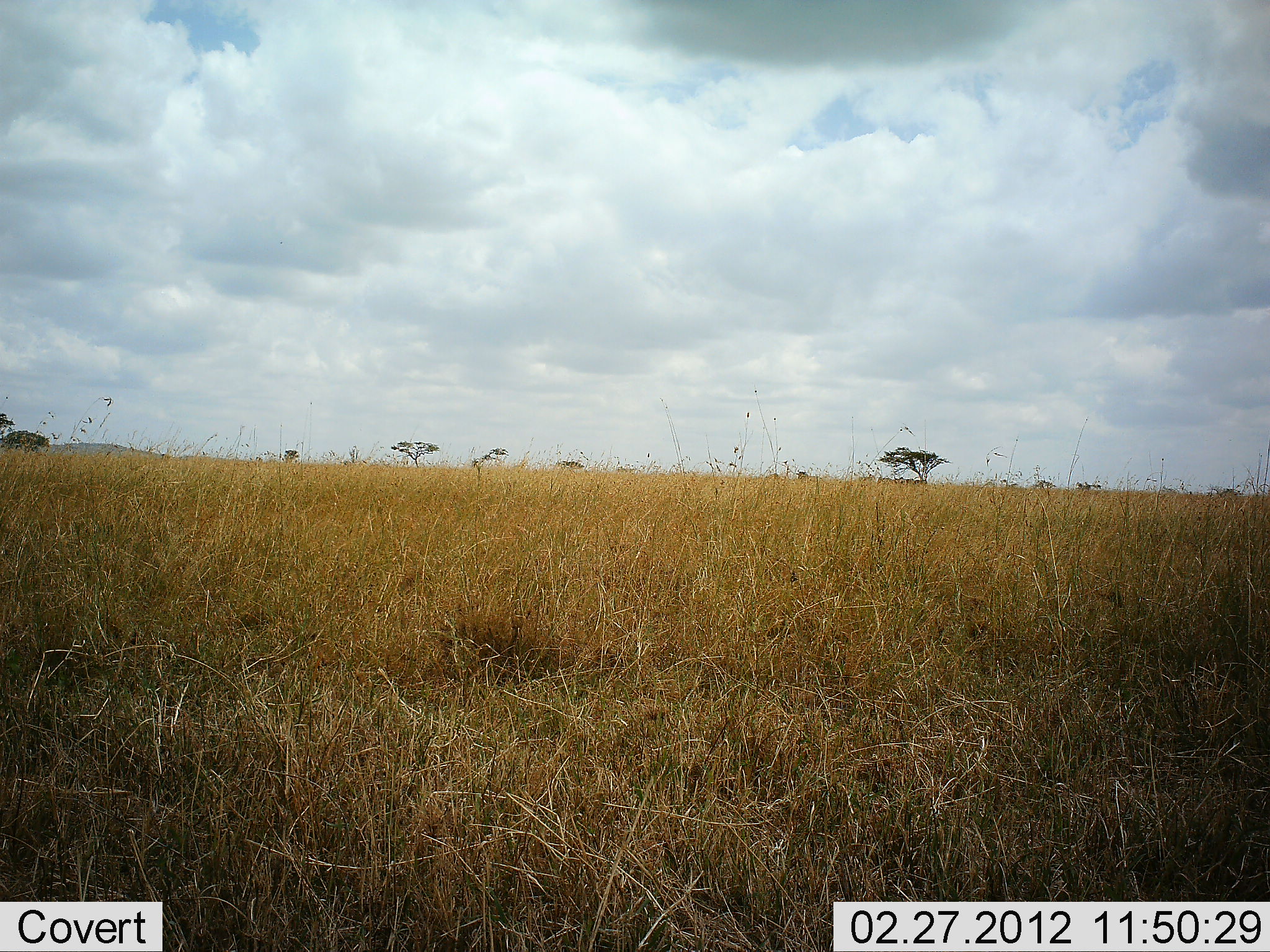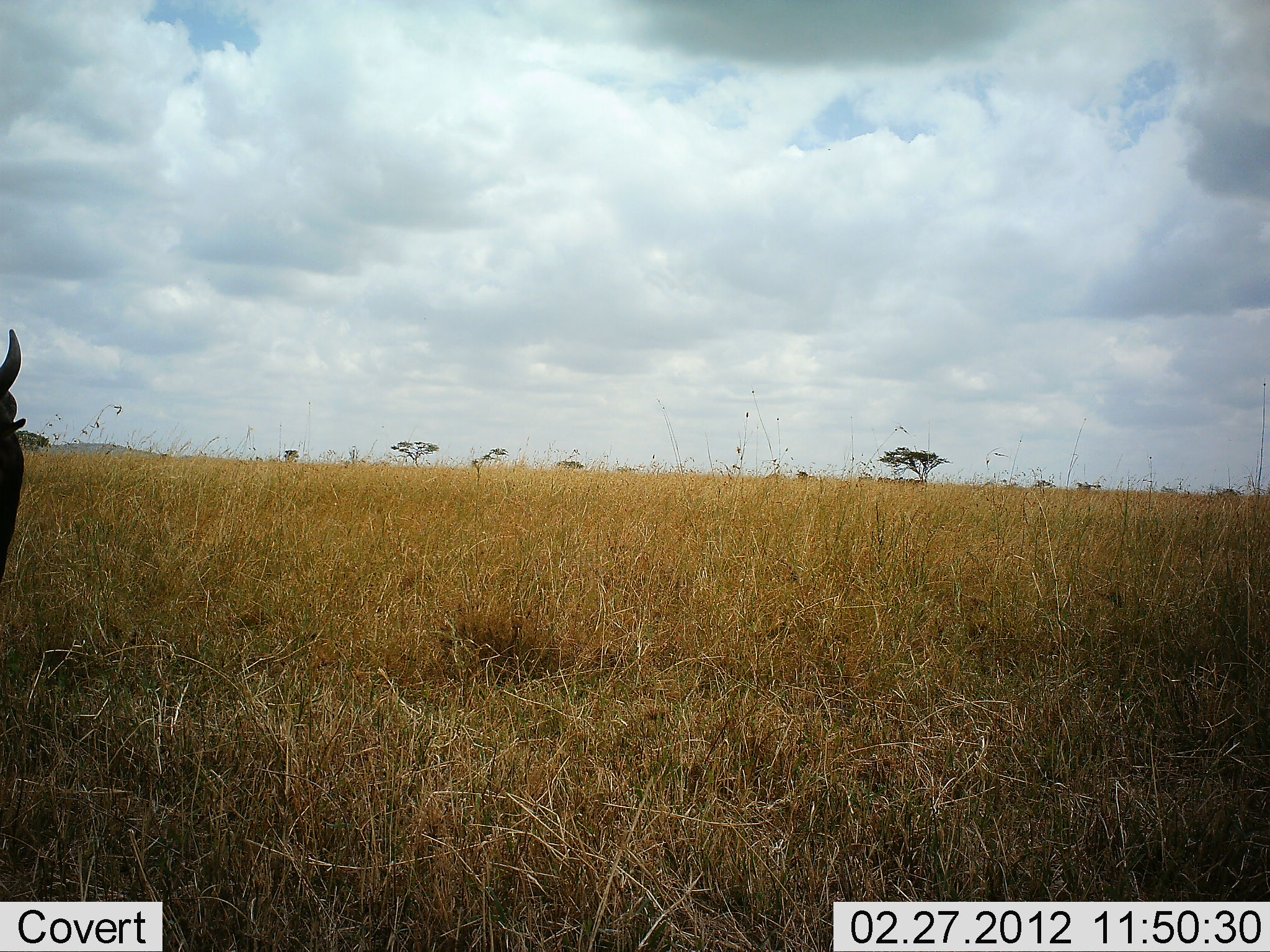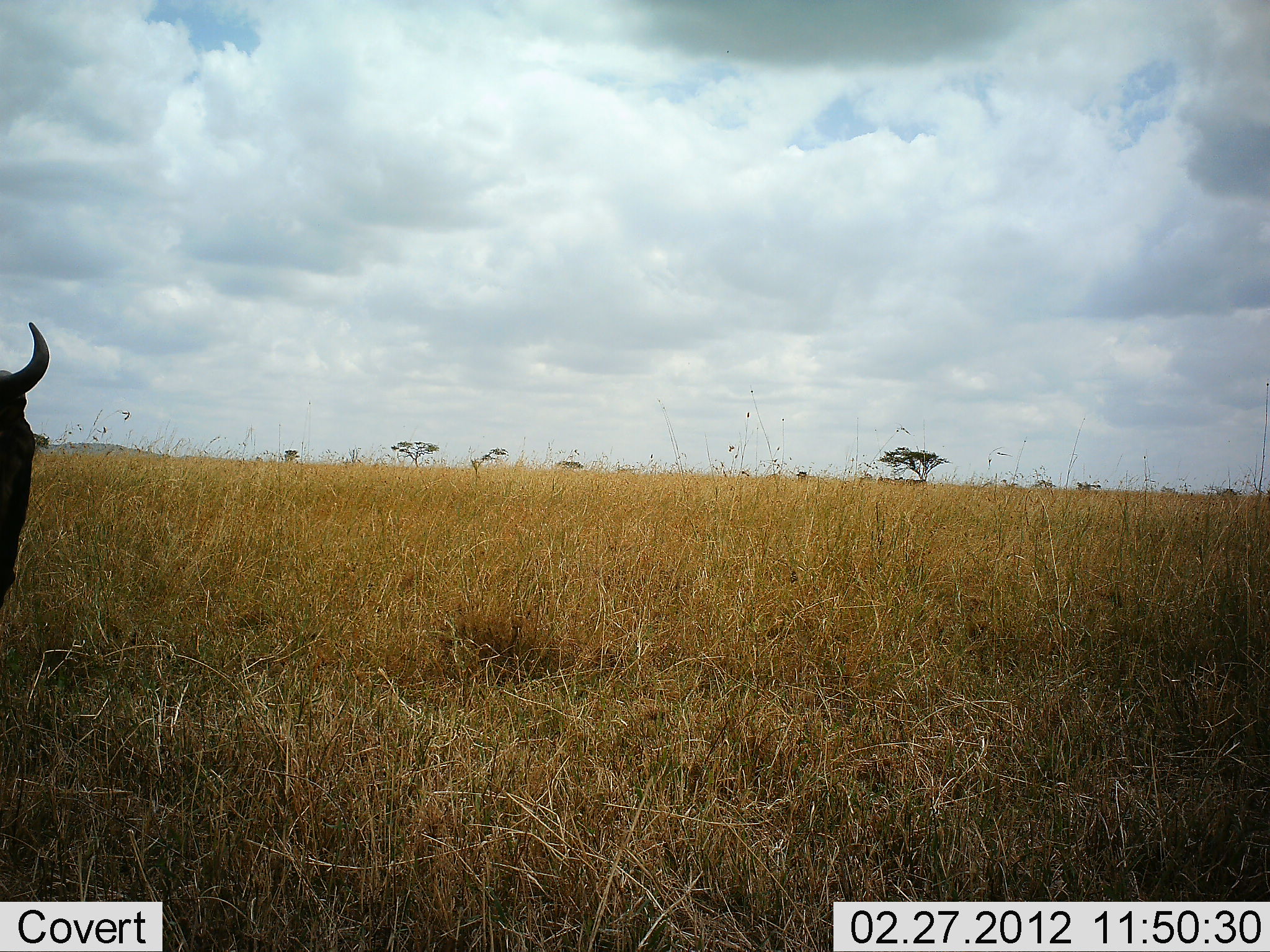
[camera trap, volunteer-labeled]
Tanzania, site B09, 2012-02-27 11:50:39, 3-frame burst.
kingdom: Animalia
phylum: Chordata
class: Mammalia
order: Artiodactyla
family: Bovidae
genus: Connochaetes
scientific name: Connochaetes taurinus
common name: blue wildebeest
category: wildebeest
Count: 1.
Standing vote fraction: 62%.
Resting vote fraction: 0%.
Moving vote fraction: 23%.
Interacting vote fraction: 0%.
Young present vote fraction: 0%.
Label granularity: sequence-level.